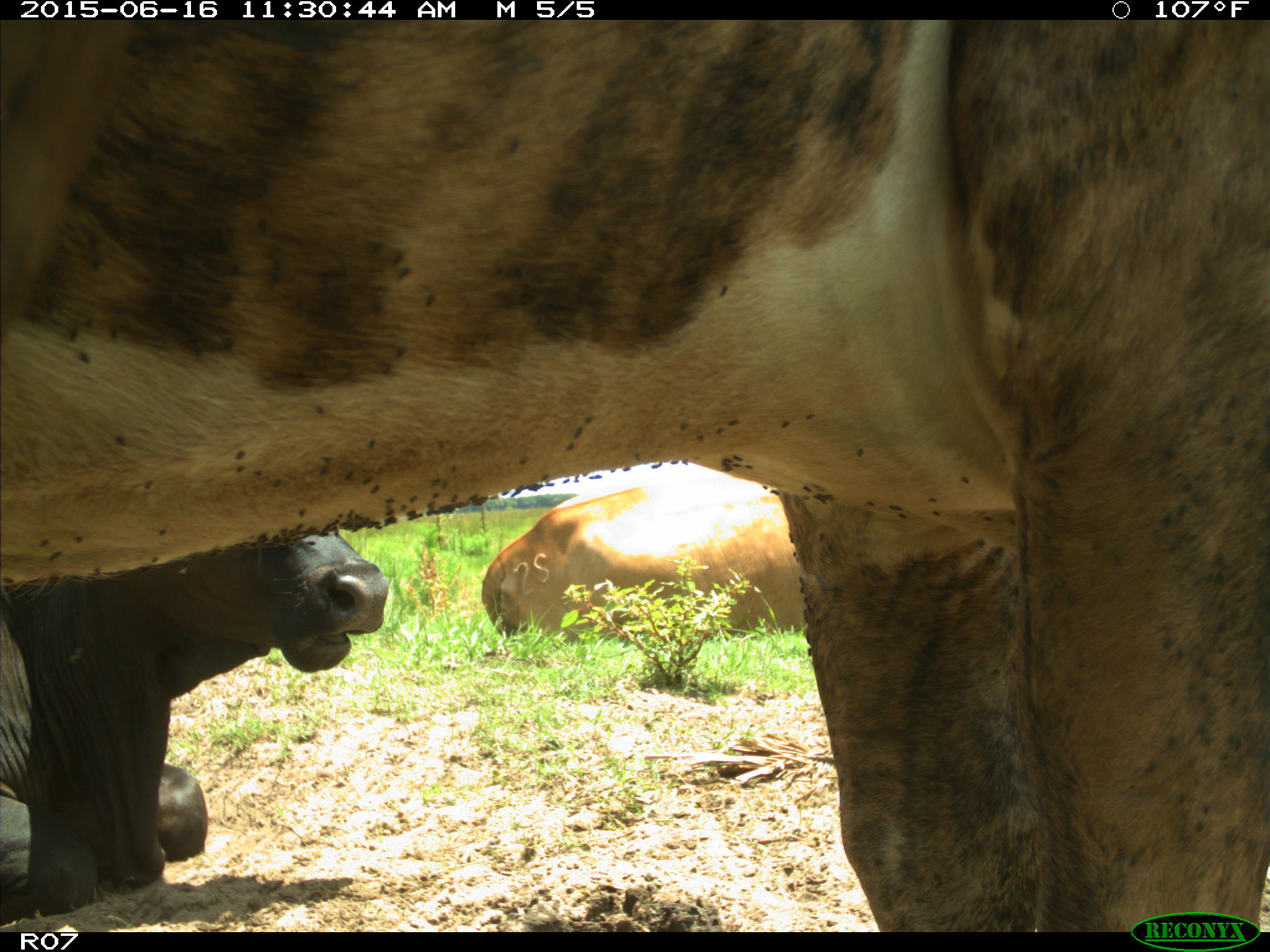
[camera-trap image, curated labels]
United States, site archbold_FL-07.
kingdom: Animalia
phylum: Chordata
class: Mammalia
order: Artiodactyla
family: Bovidae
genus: Bos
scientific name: Bos taurus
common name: domestic cow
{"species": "Bos taurus (domestic cow)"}